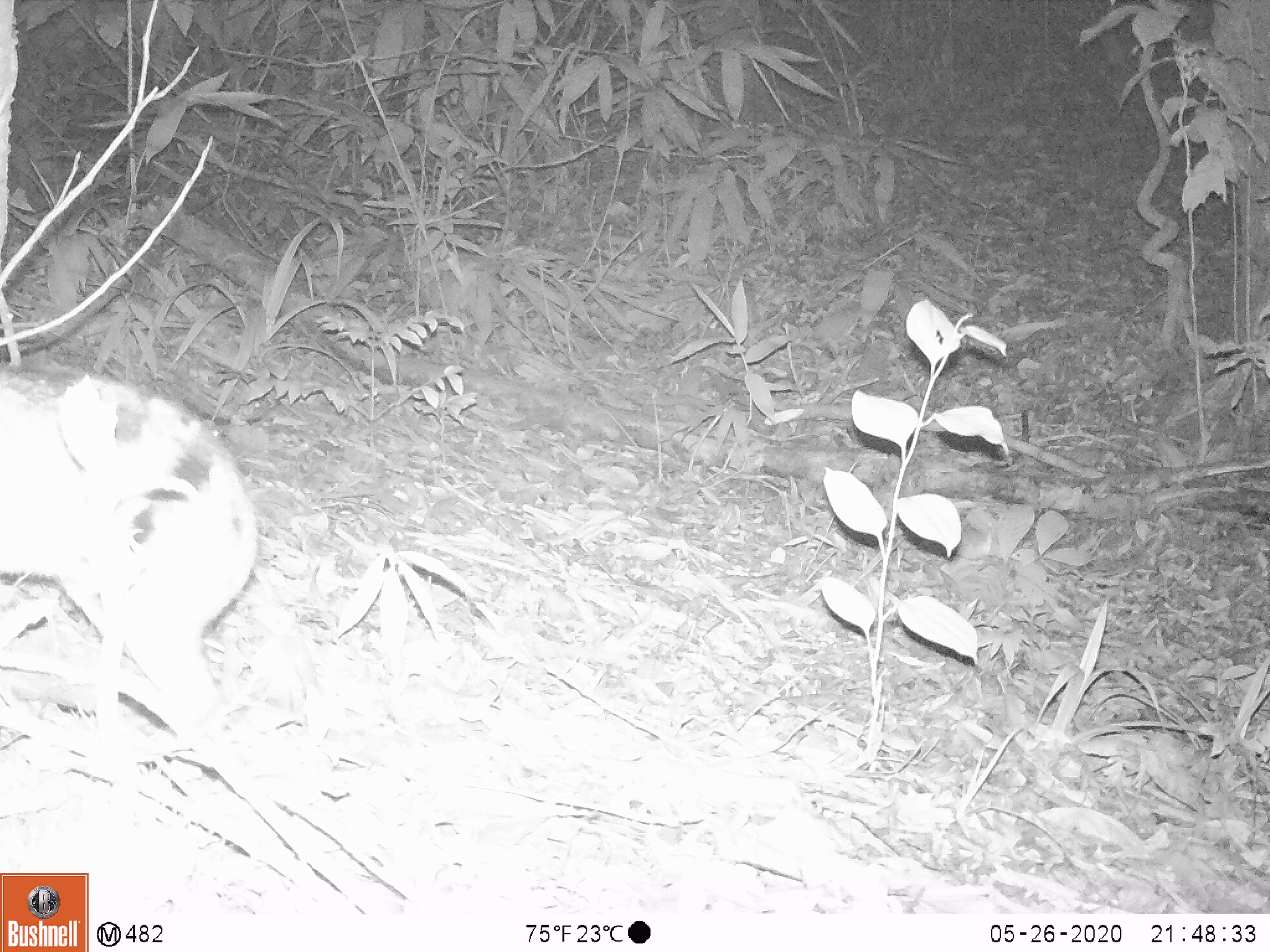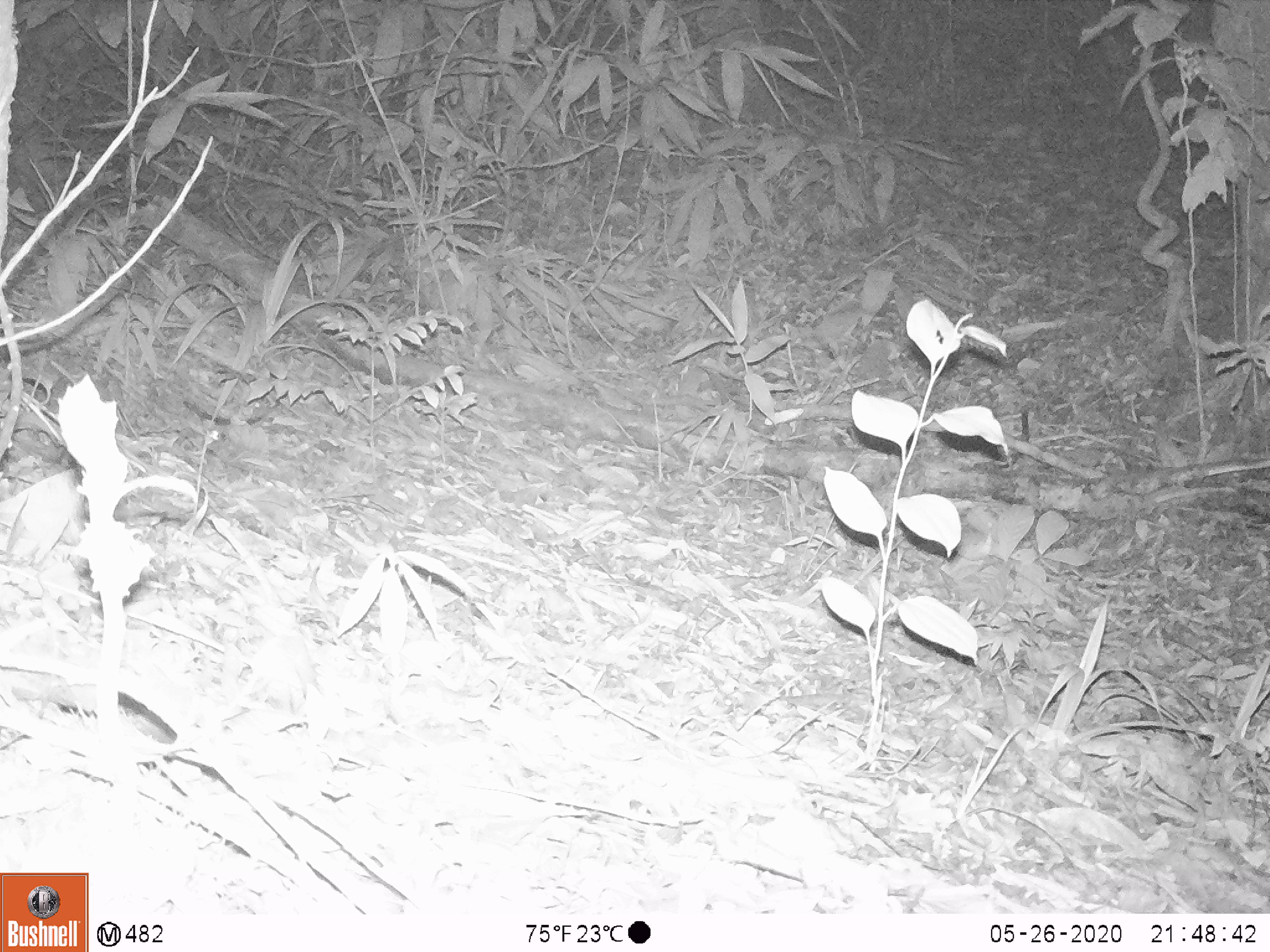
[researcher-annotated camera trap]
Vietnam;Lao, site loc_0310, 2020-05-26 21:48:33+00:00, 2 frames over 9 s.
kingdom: Animalia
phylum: Chordata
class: Mammalia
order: Lagomorpha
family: Leporidae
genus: Nesolagus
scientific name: Nesolagus timminsi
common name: annamite striped rabbit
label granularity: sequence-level